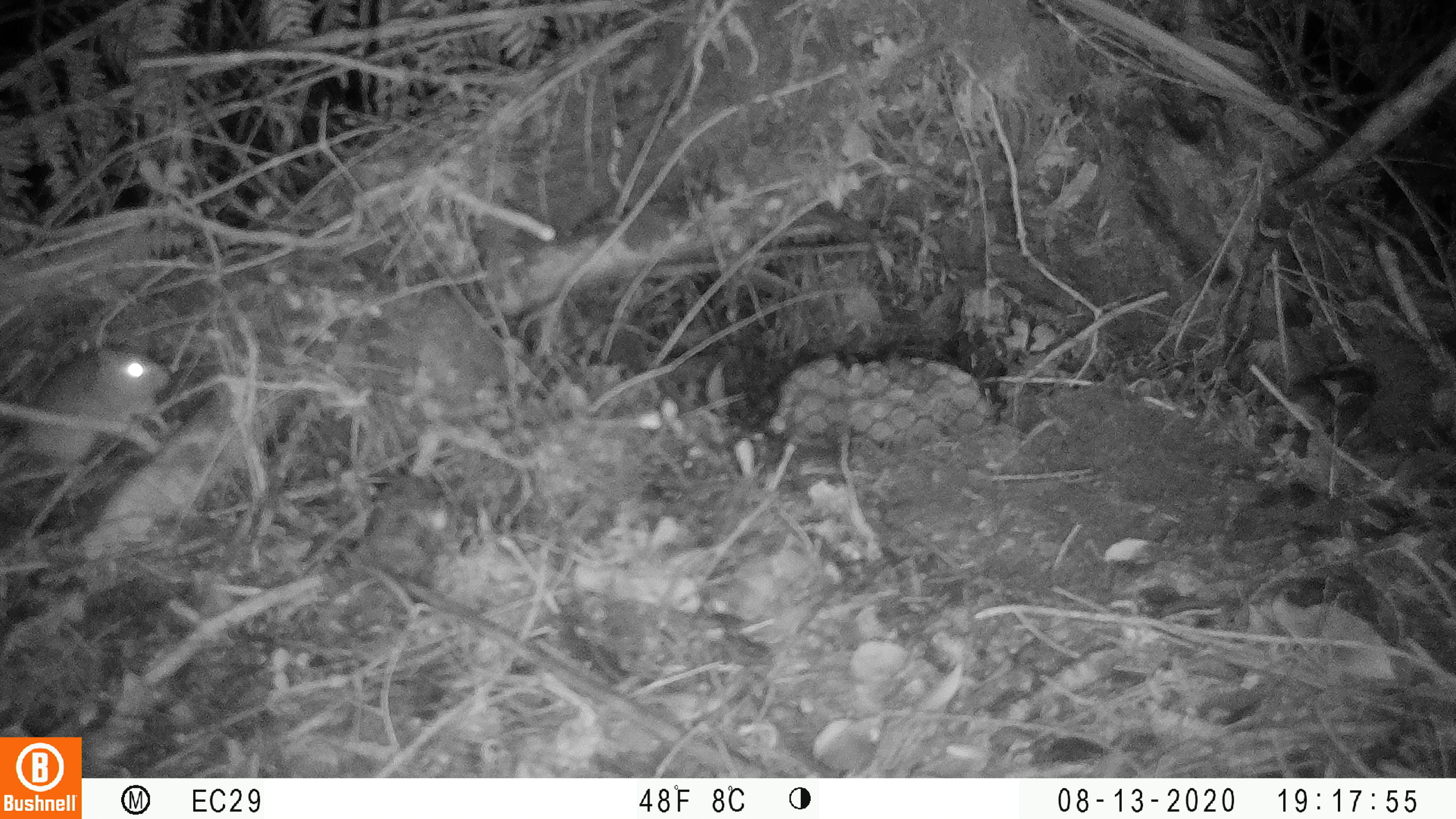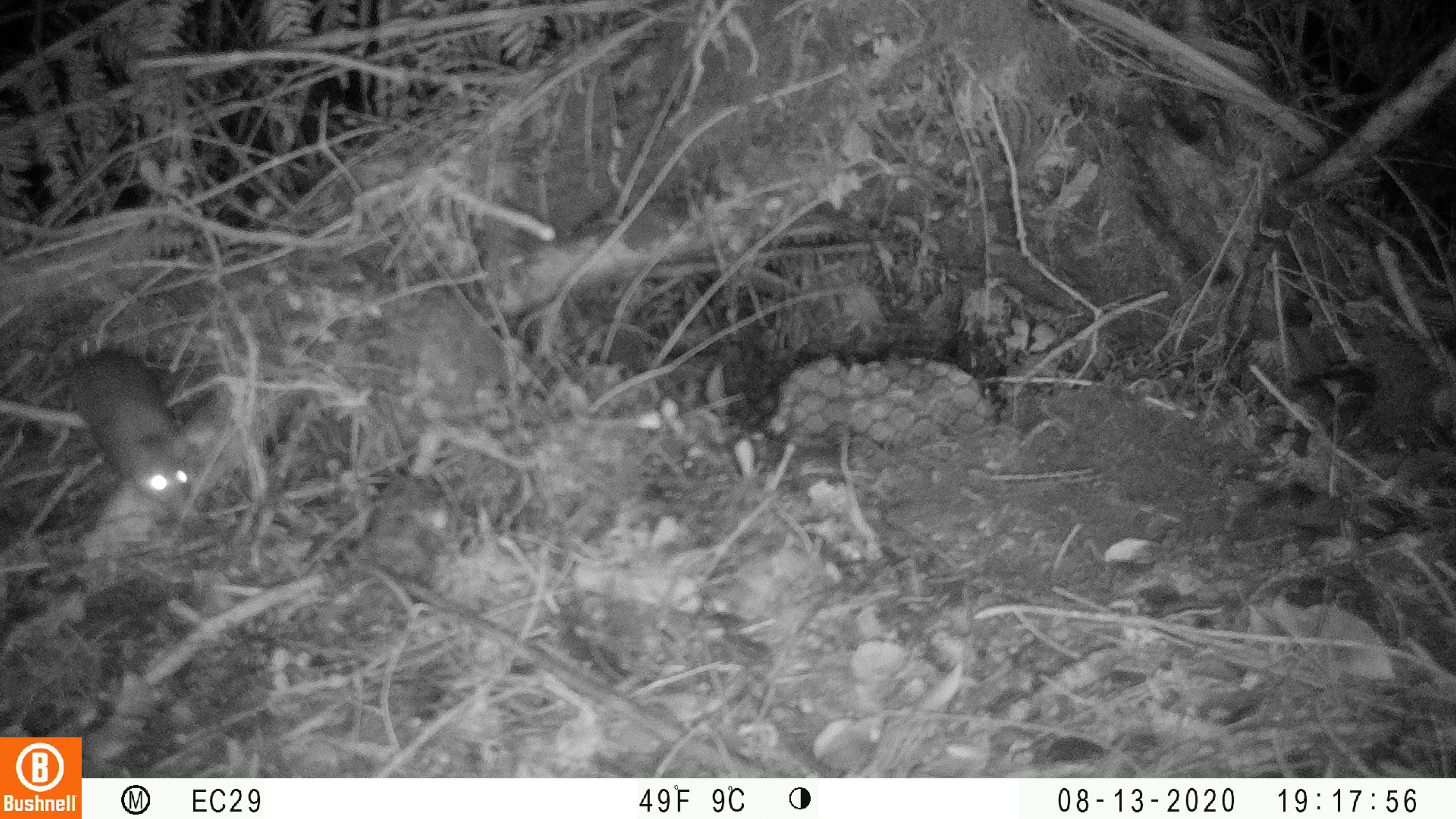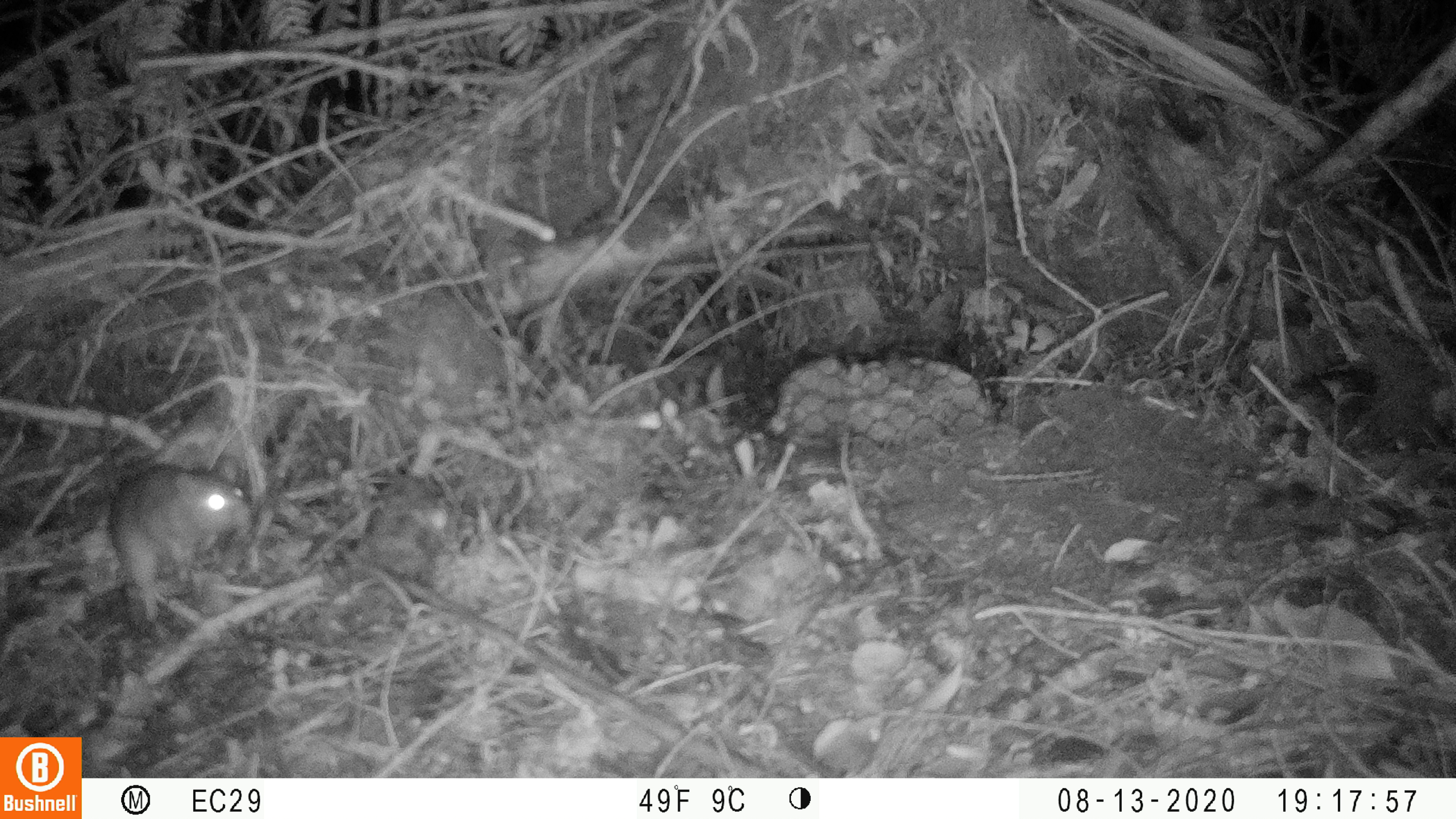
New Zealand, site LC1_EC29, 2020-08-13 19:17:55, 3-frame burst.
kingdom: Animalia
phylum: Chordata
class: Mammalia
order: Rodentia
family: Muridae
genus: Rattus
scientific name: Rattus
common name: rat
Rat (Rattus).